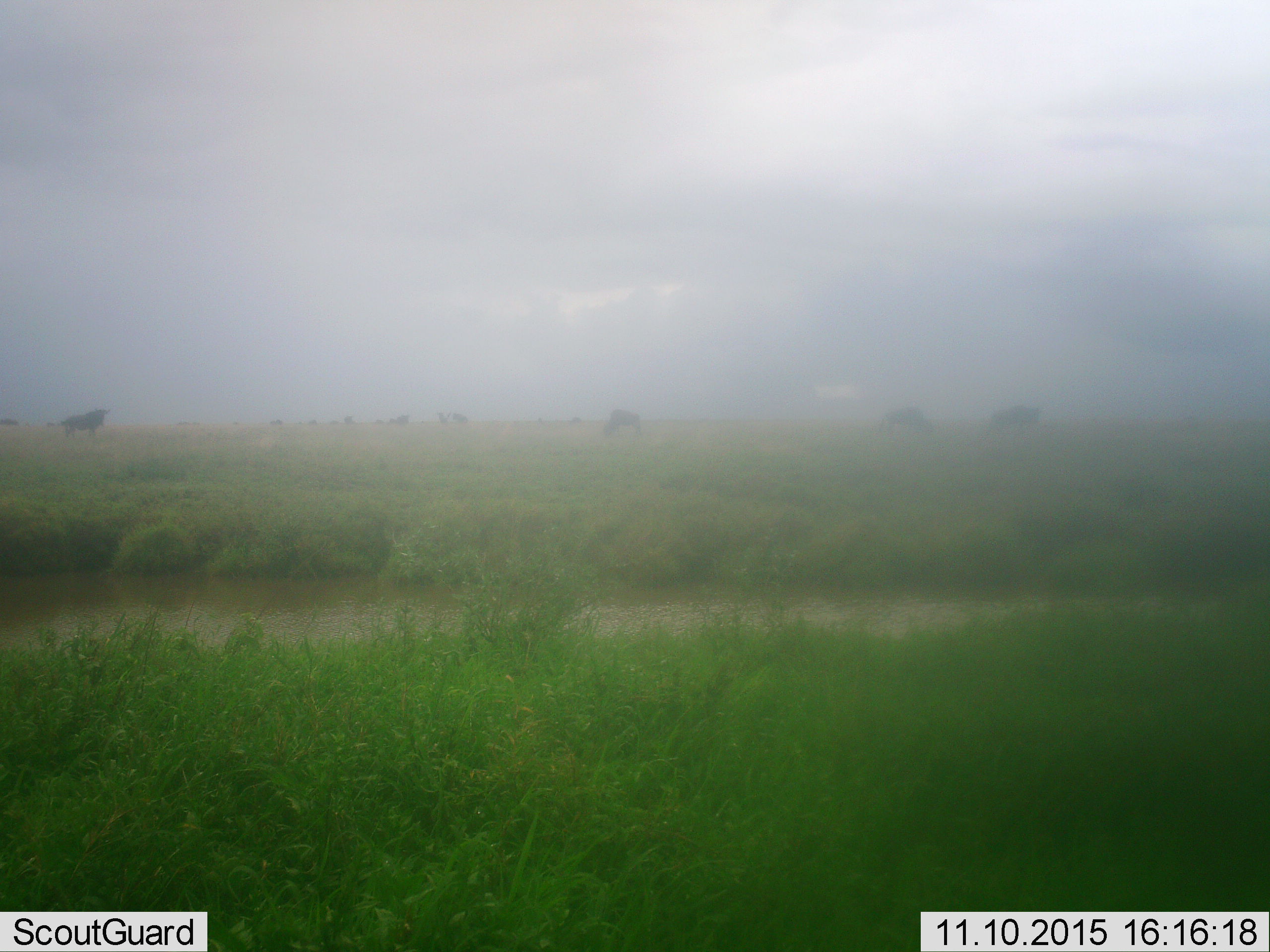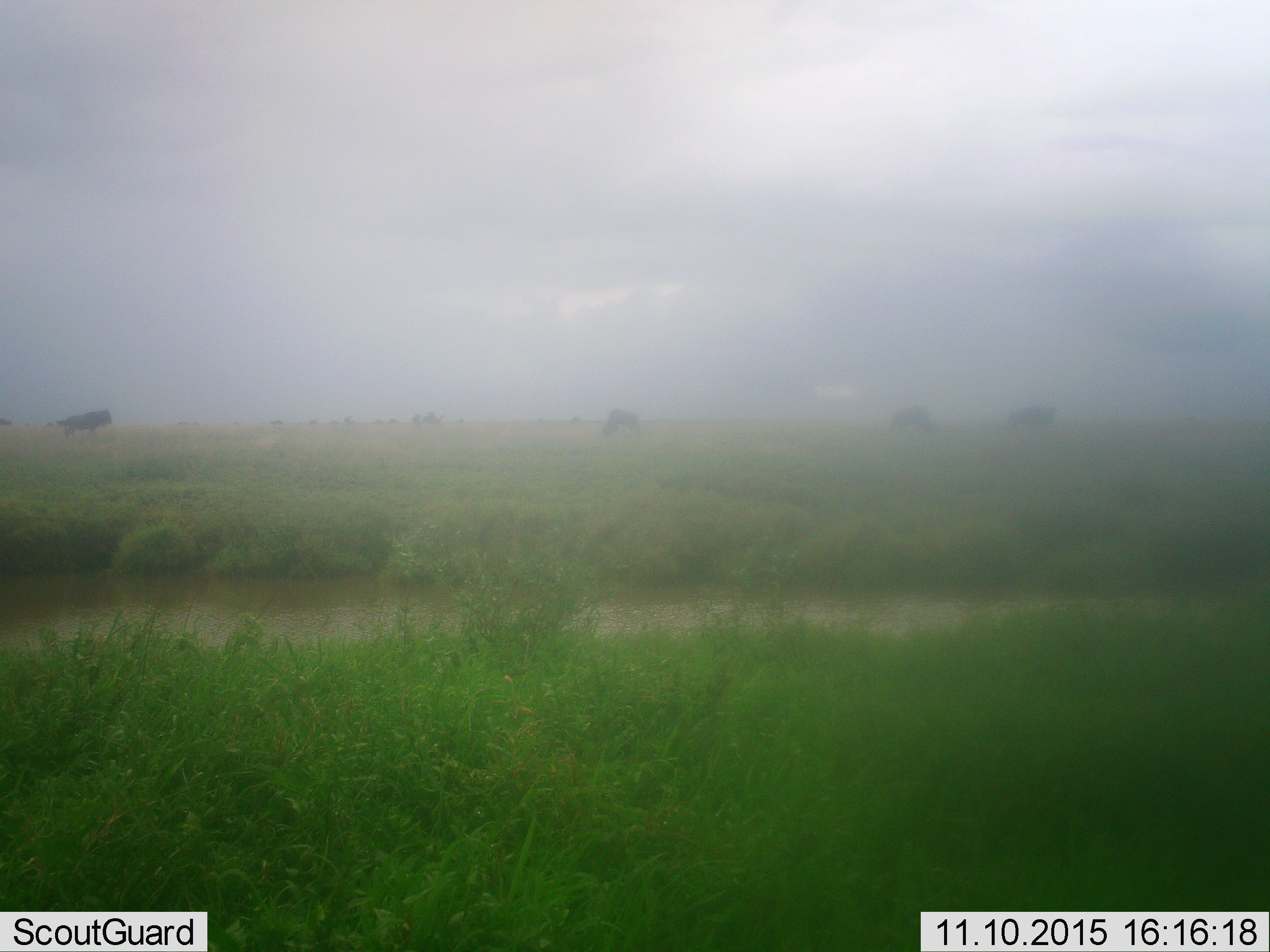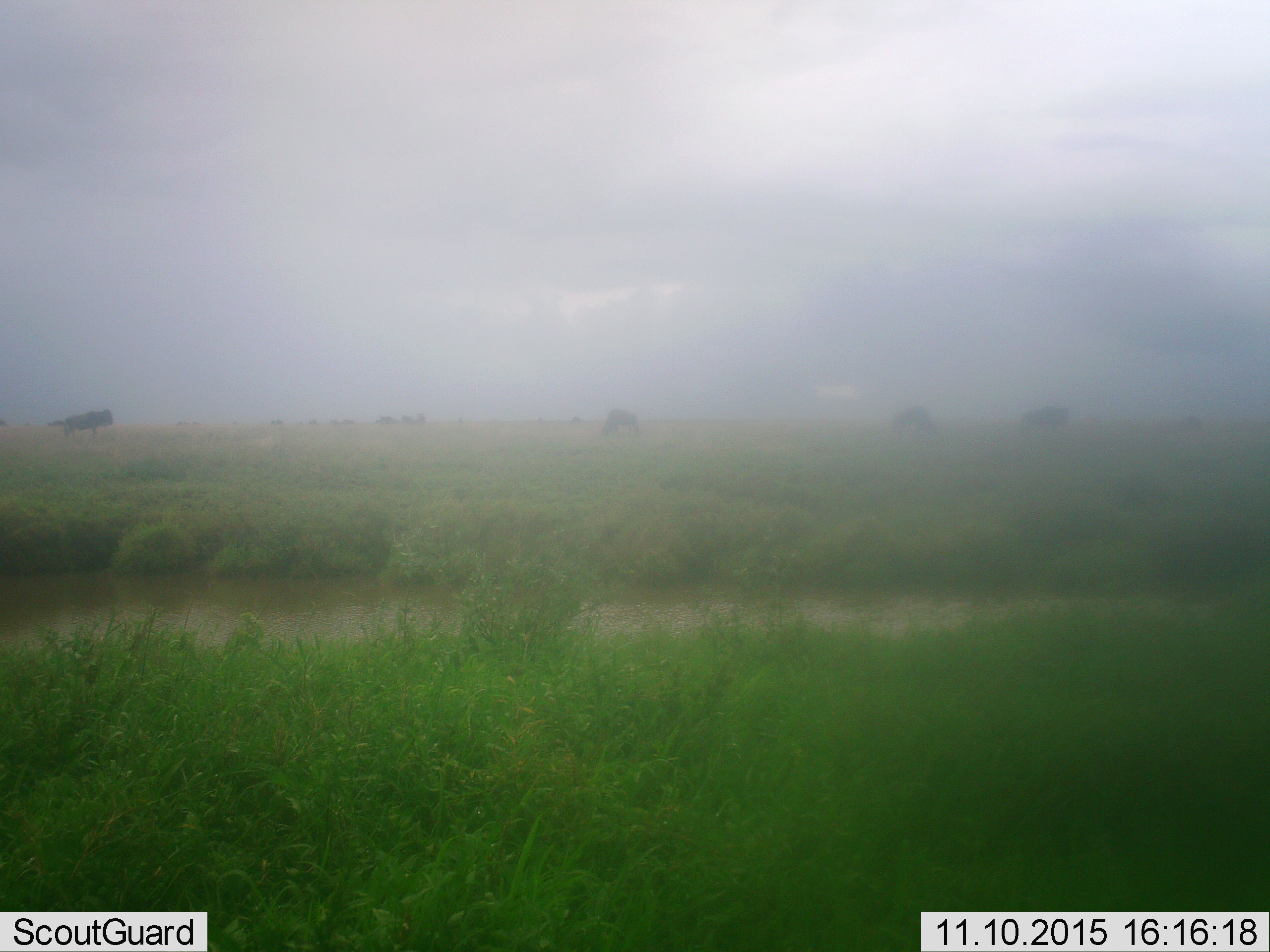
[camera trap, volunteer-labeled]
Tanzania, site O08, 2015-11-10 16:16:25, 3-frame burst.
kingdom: Animalia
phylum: Chordata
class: Mammalia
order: Artiodactyla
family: Bovidae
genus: Connochaetes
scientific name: Connochaetes taurinus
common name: blue wildebeest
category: wildebeest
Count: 11-50.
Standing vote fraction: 83%.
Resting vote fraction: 0%.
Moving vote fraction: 83%.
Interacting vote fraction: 0%.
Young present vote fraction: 0%.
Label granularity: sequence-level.